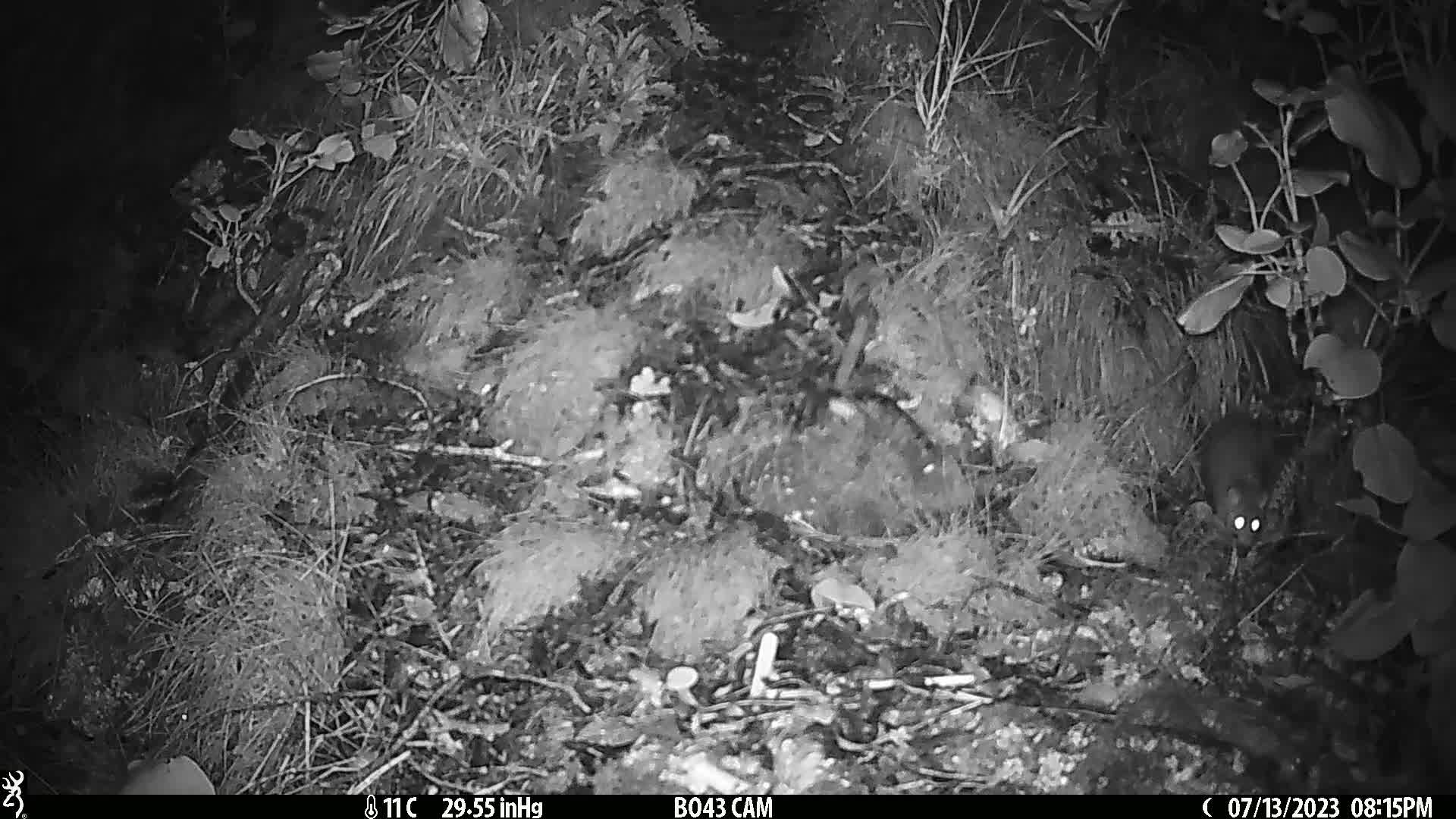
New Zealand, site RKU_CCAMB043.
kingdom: Animalia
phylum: Chordata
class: Mammalia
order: Rodentia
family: Muridae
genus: Rattus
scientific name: Rattus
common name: rat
Rat (Rattus).